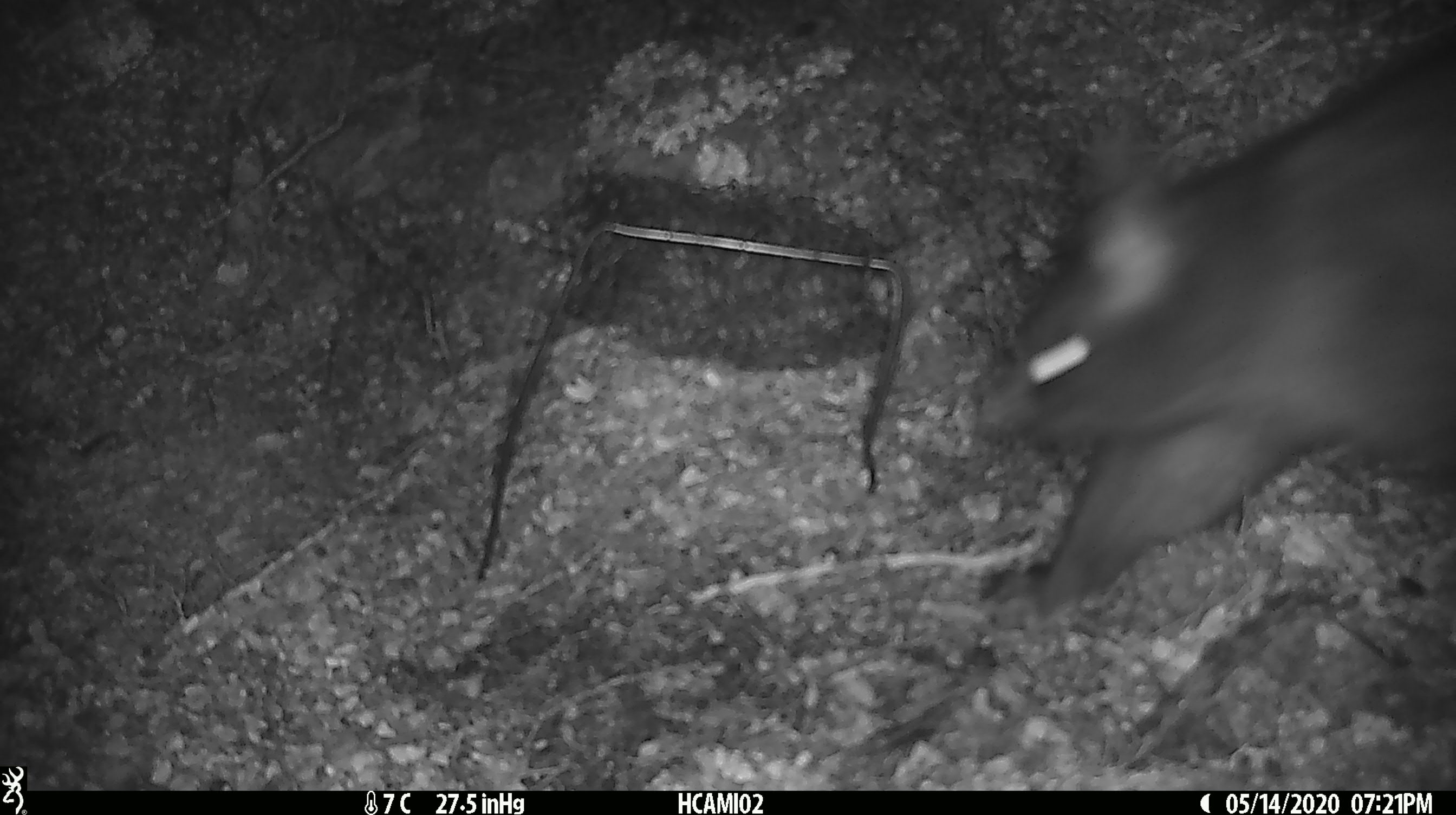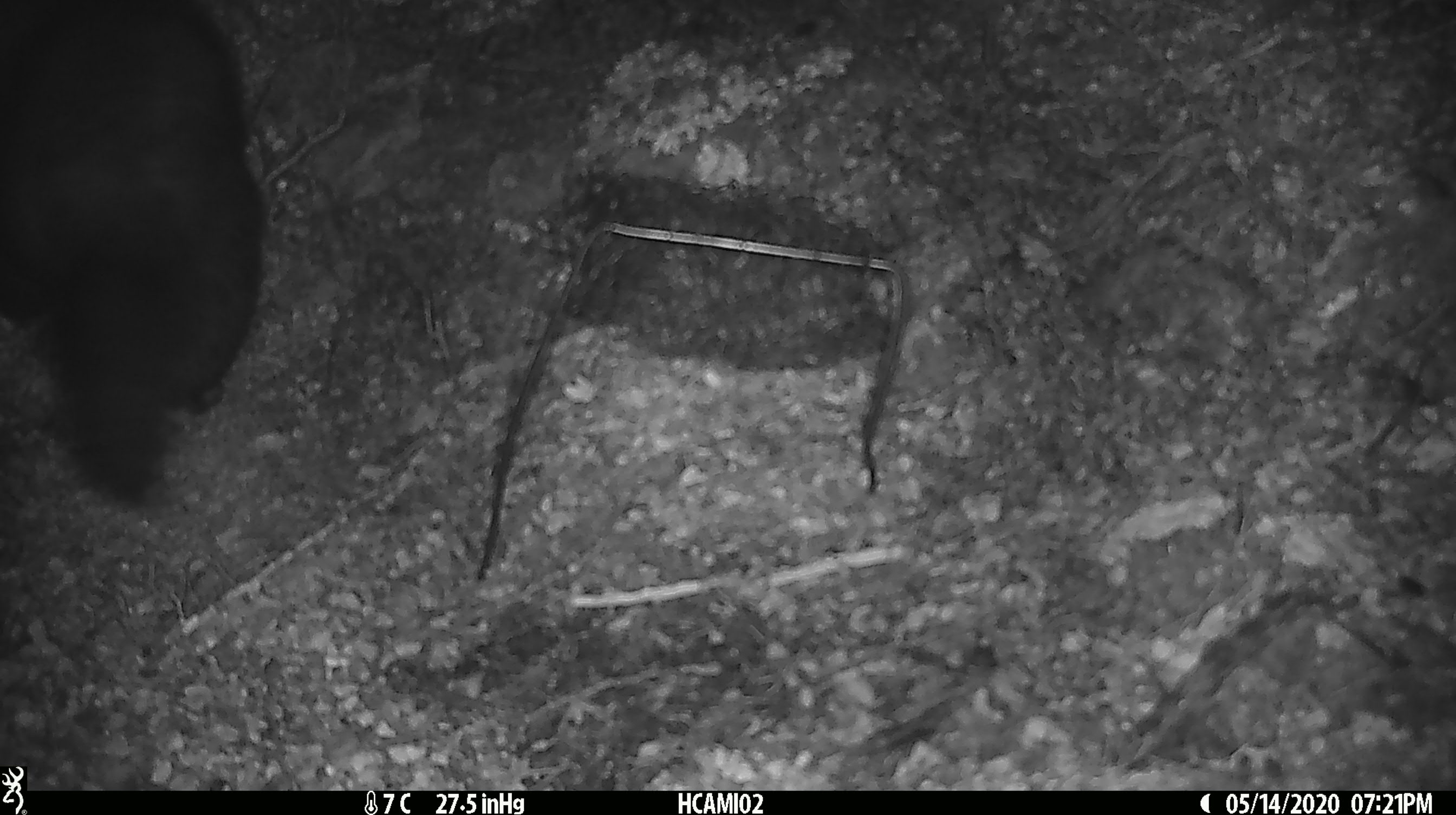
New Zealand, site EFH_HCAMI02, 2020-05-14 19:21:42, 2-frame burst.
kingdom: Animalia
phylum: Chordata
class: Mammalia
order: Diprotodontia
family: Phalangeridae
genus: Trichosurus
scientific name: Trichosurus vulpecula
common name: common brushtail possum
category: possum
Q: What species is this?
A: Possum (common brushtail possum) (Trichosurus vulpecula).